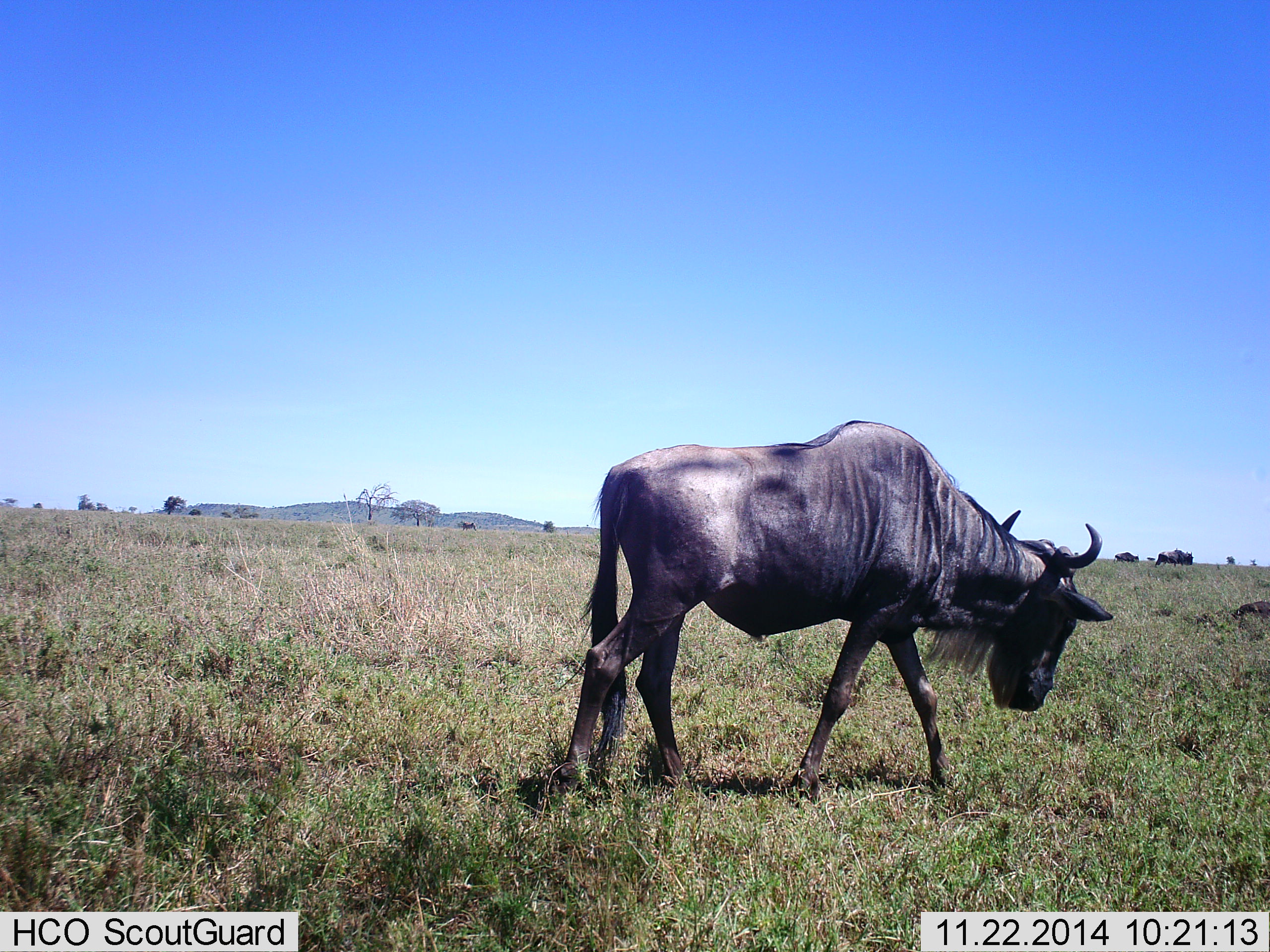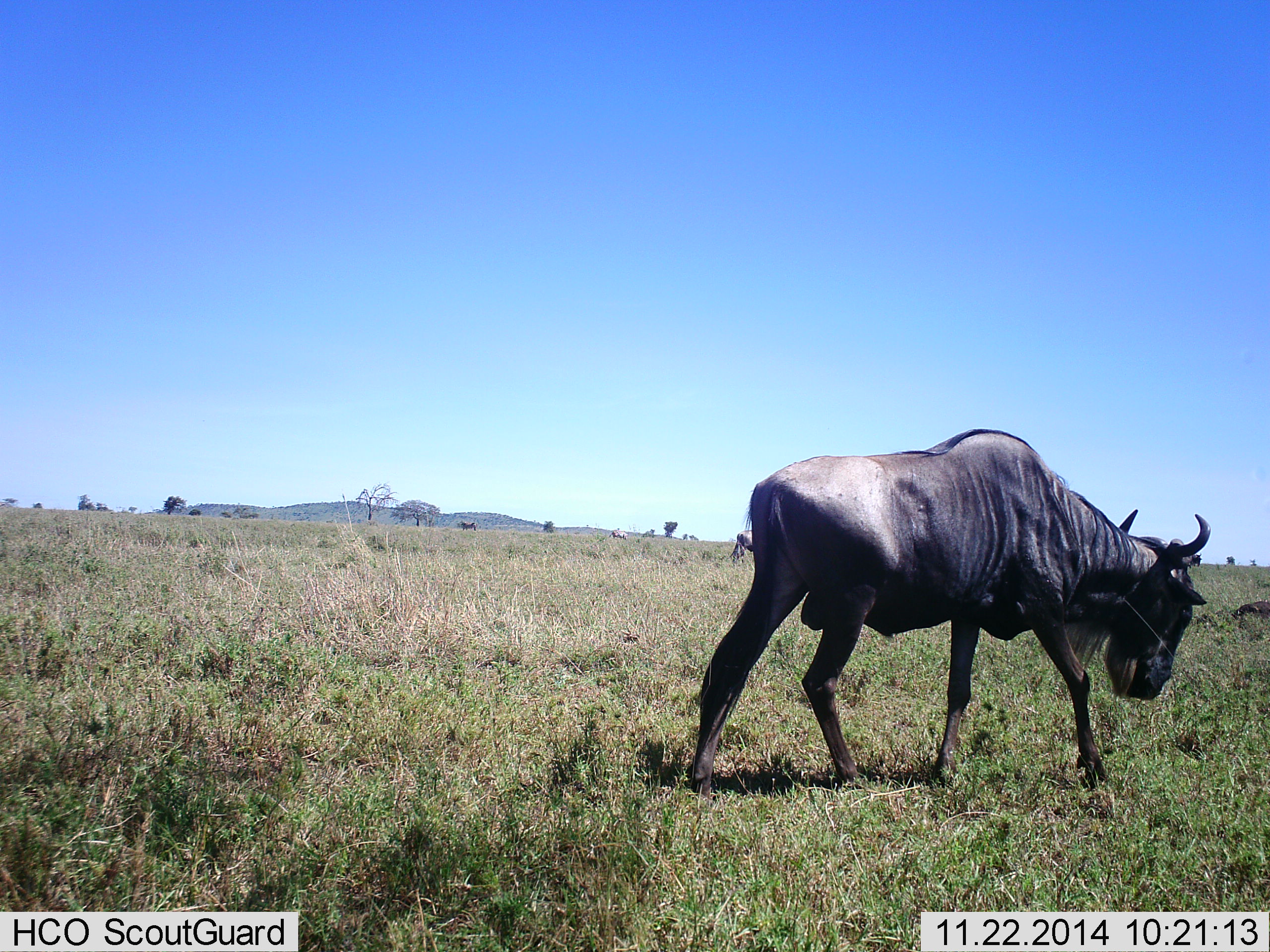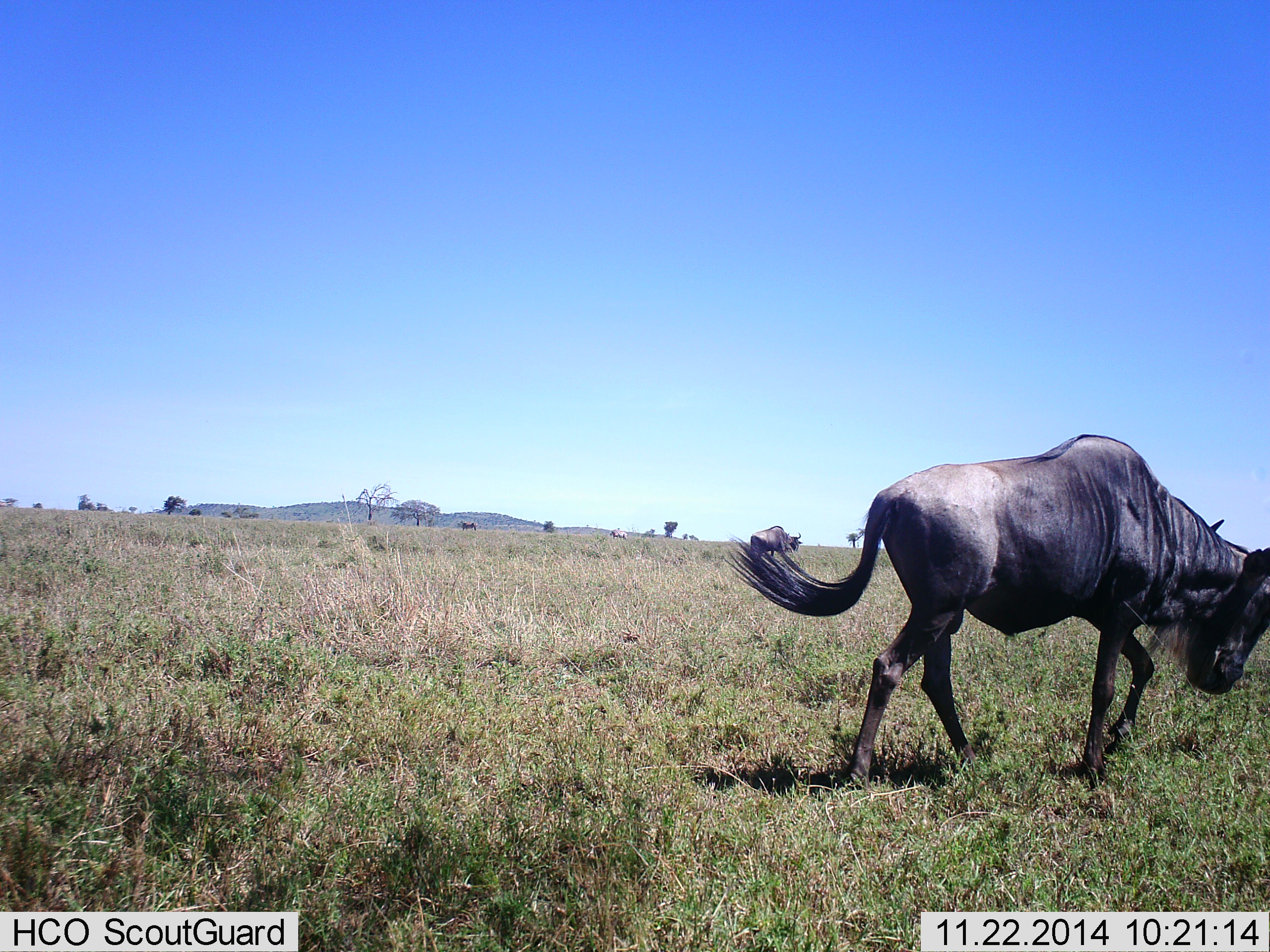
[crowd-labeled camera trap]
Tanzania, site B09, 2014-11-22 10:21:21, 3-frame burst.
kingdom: Animalia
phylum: Chordata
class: Mammalia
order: Artiodactyla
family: Bovidae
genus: Connochaetes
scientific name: Connochaetes taurinus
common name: blue wildebeest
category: wildebeest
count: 1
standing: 10%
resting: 0%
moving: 90%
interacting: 0%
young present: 0%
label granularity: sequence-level